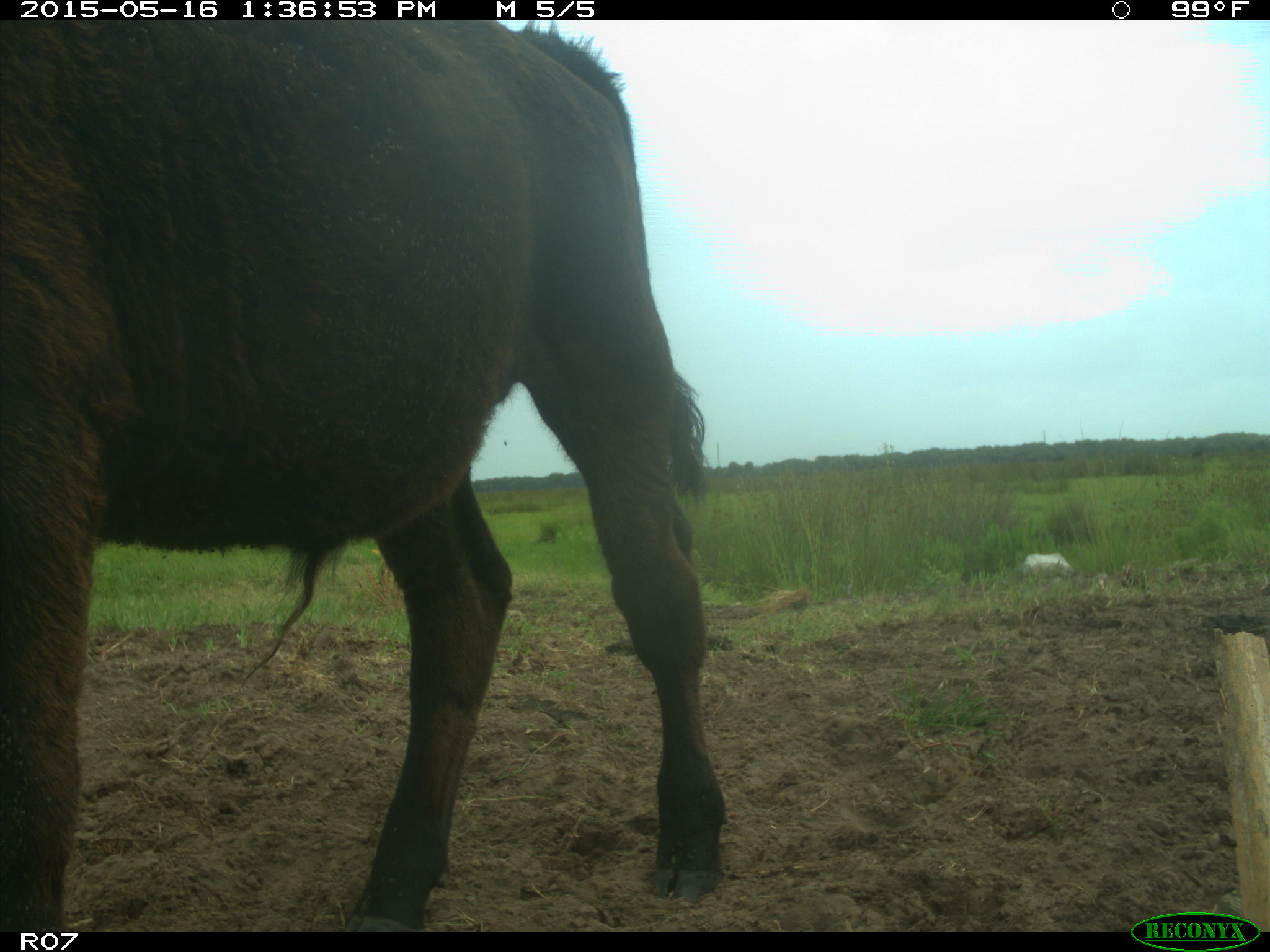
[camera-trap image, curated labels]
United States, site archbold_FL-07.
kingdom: Animalia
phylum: Chordata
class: Mammalia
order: Artiodactyla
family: Bovidae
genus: Bos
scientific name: Bos taurus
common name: domestic cow